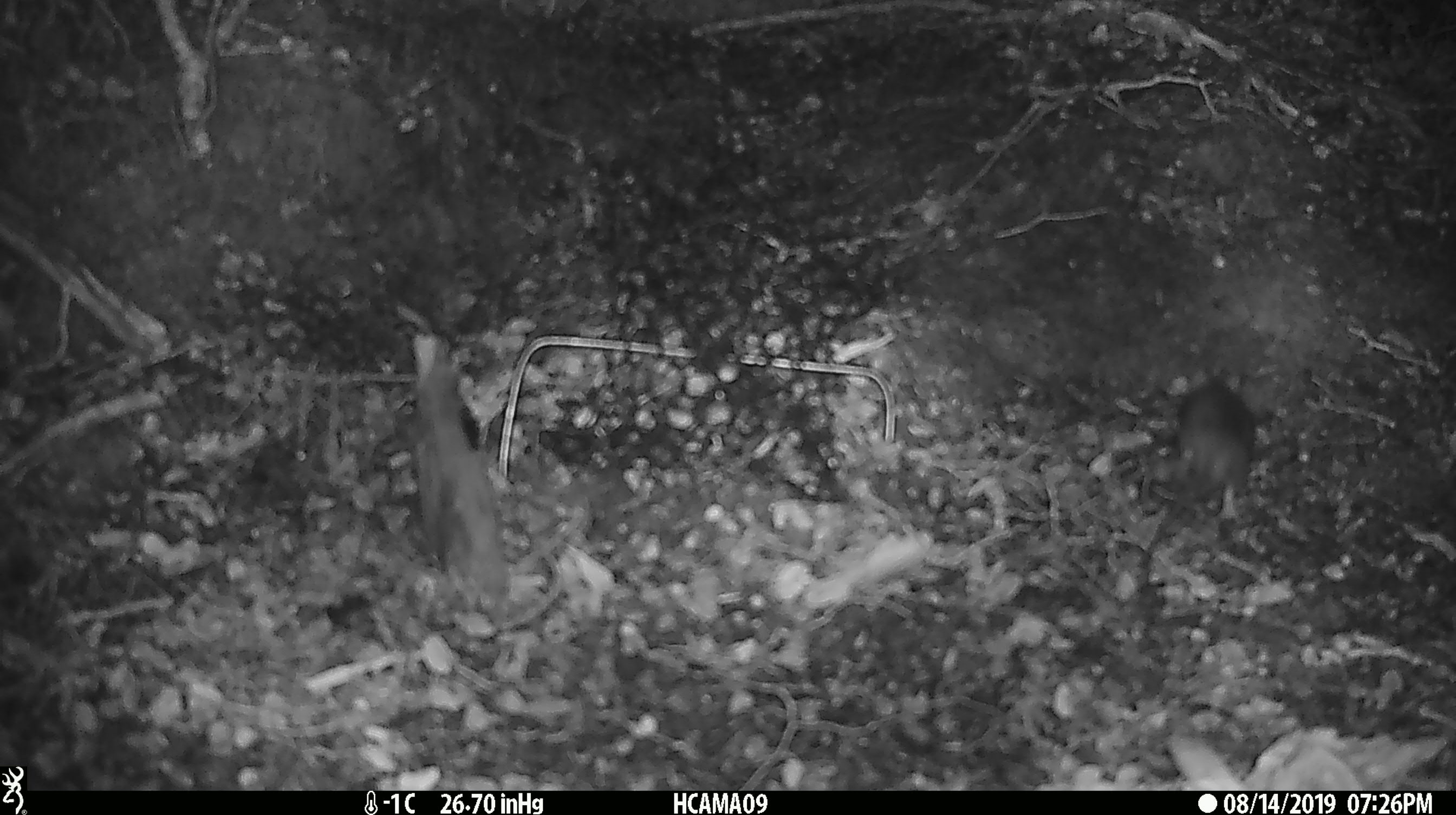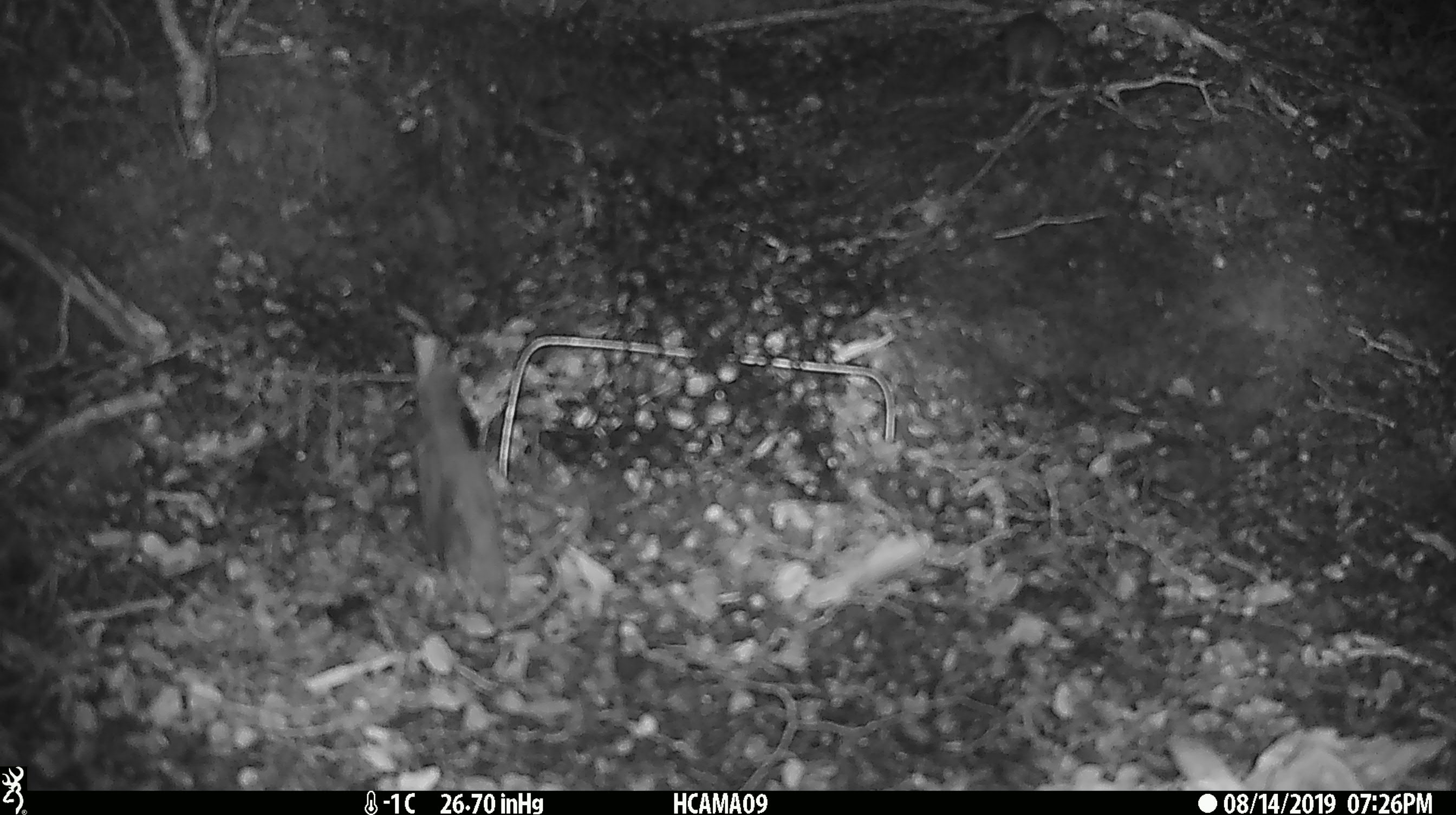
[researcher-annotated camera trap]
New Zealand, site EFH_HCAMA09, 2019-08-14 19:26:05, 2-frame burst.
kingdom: Animalia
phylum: Chordata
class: Mammalia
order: Rodentia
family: Muridae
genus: Mus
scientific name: Mus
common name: mouse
Mouse (Mus).